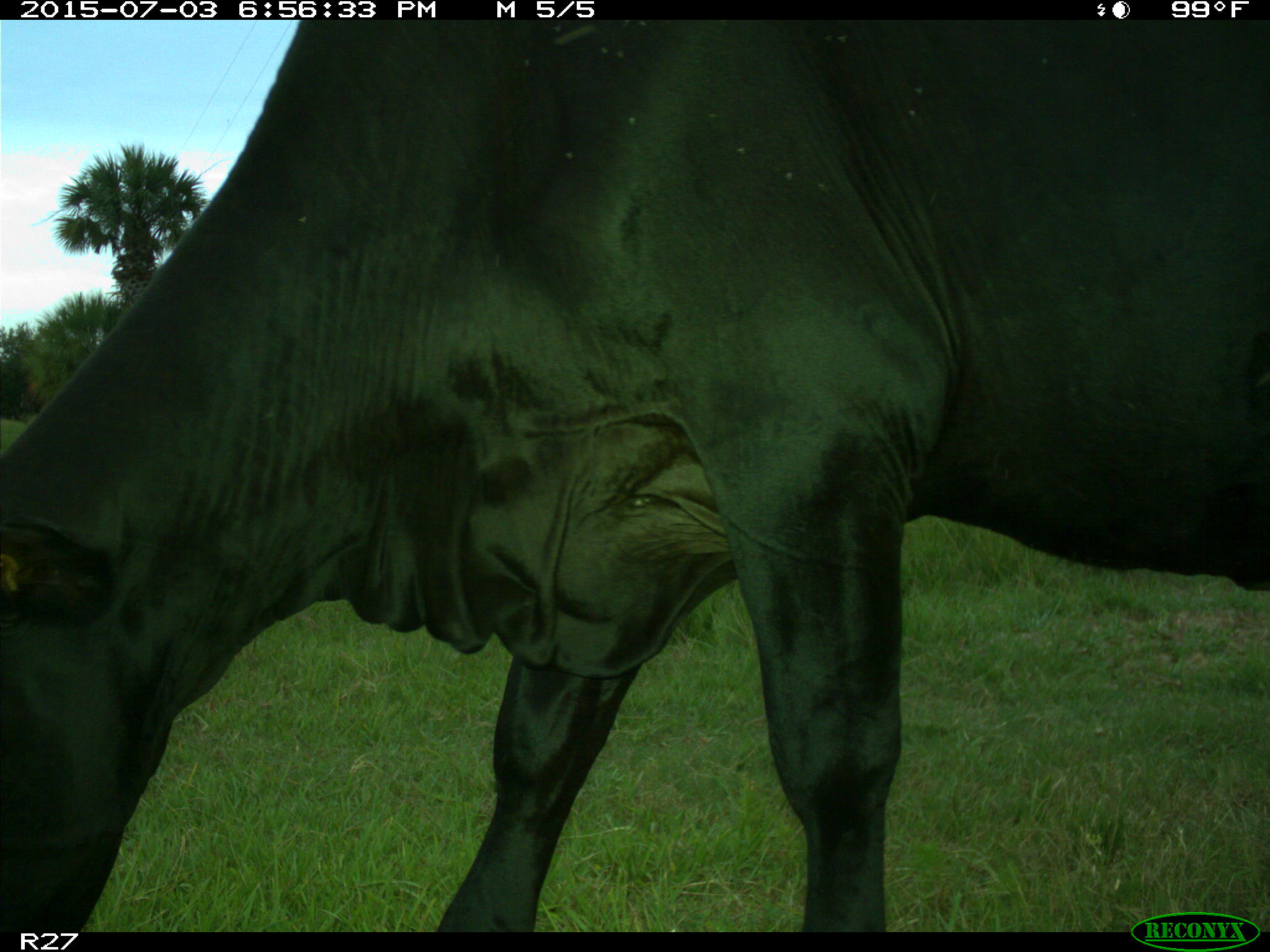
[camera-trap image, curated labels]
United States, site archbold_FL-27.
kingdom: Animalia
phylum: Chordata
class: Mammalia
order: Artiodactyla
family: Bovidae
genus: Bos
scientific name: Bos taurus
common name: domestic cow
Bos taurus (domestic cow).